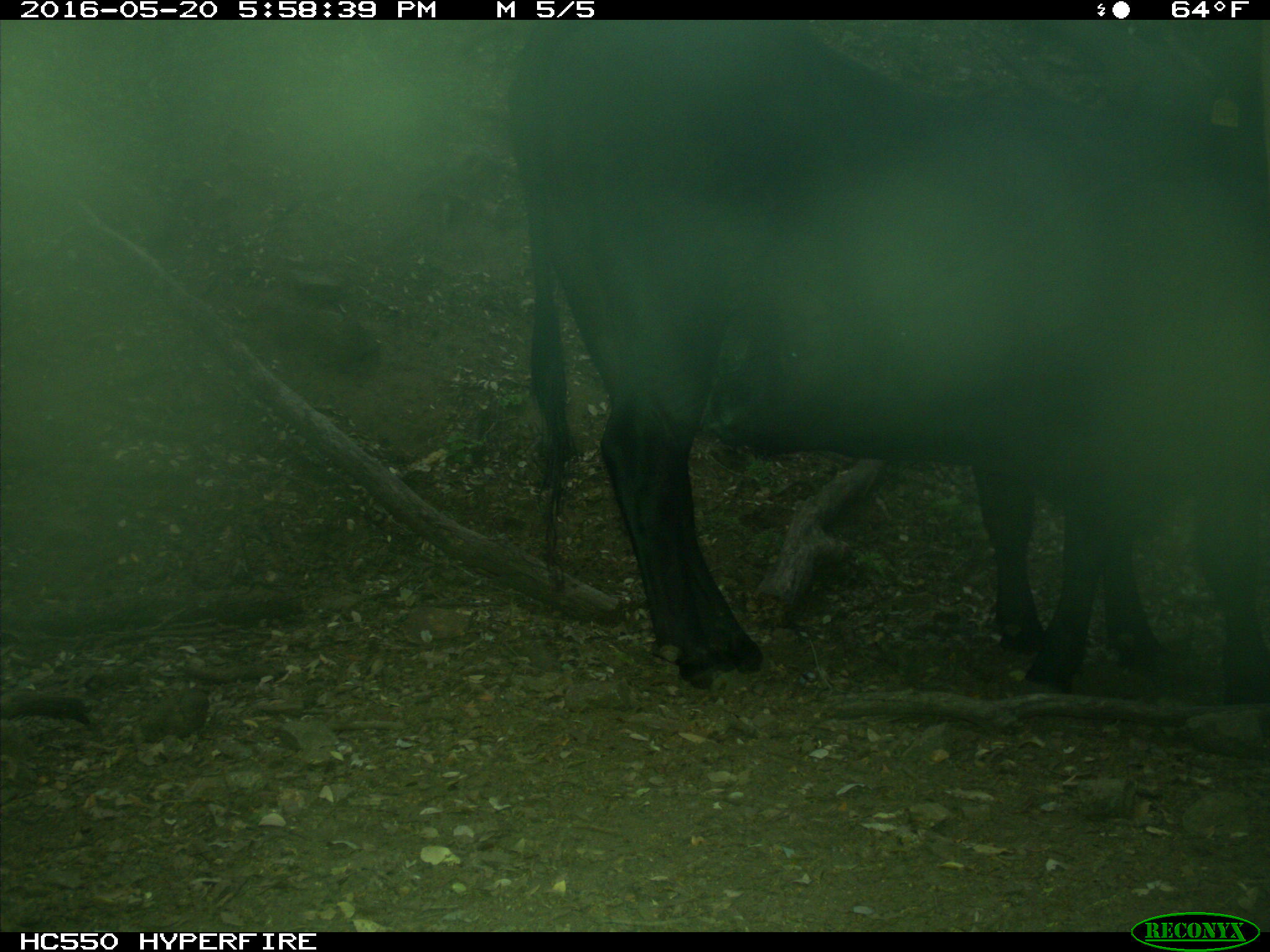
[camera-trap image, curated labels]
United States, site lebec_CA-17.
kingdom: Animalia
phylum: Chordata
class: Mammalia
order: Artiodactyla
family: Bovidae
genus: Bos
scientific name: Bos taurus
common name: domestic cow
Bos taurus (domestic cow).